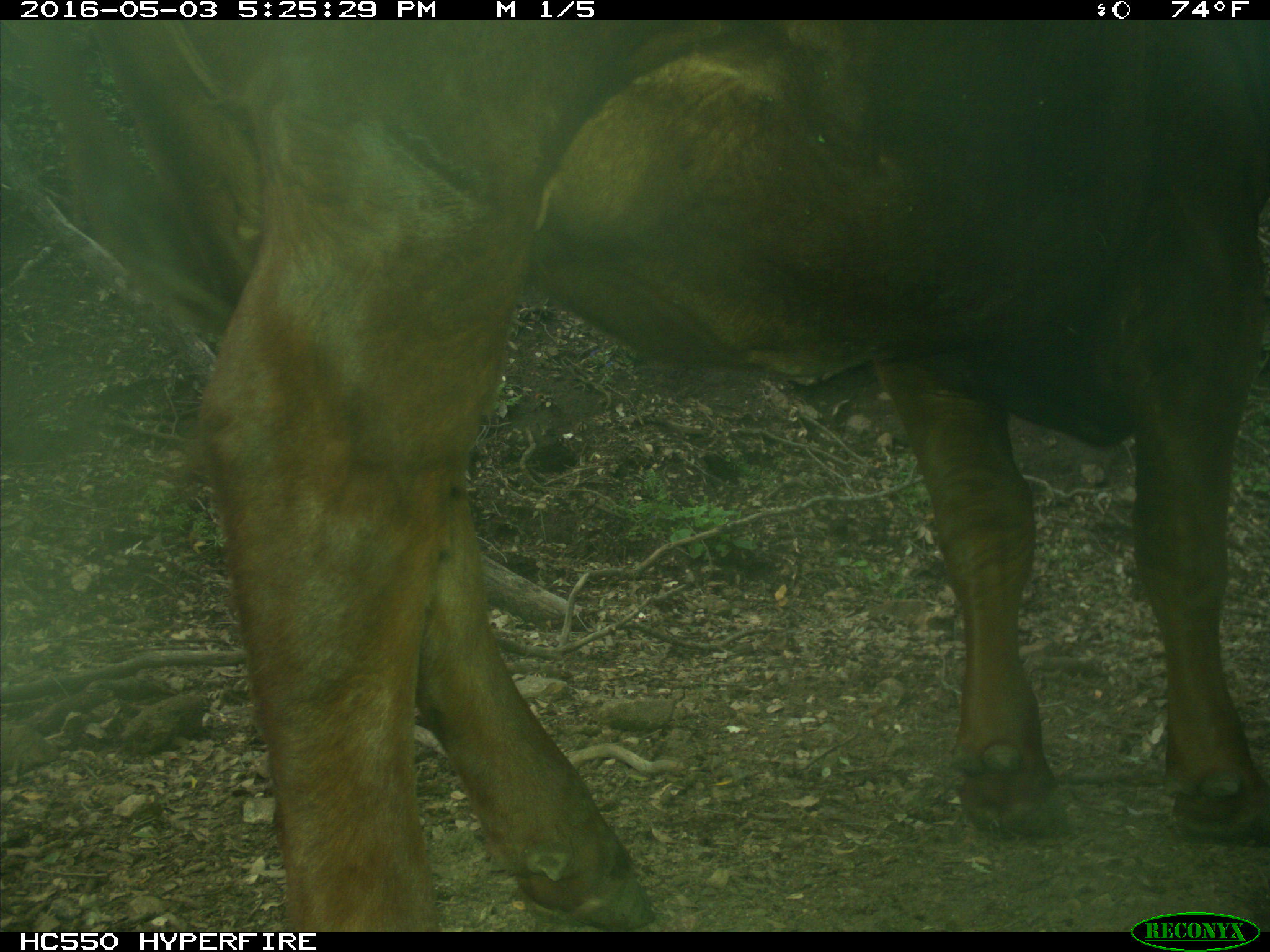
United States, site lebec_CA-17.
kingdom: Animalia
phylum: Chordata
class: Mammalia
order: Artiodactyla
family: Bovidae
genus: Bos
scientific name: Bos taurus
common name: domestic cow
Bos taurus (domestic cow).